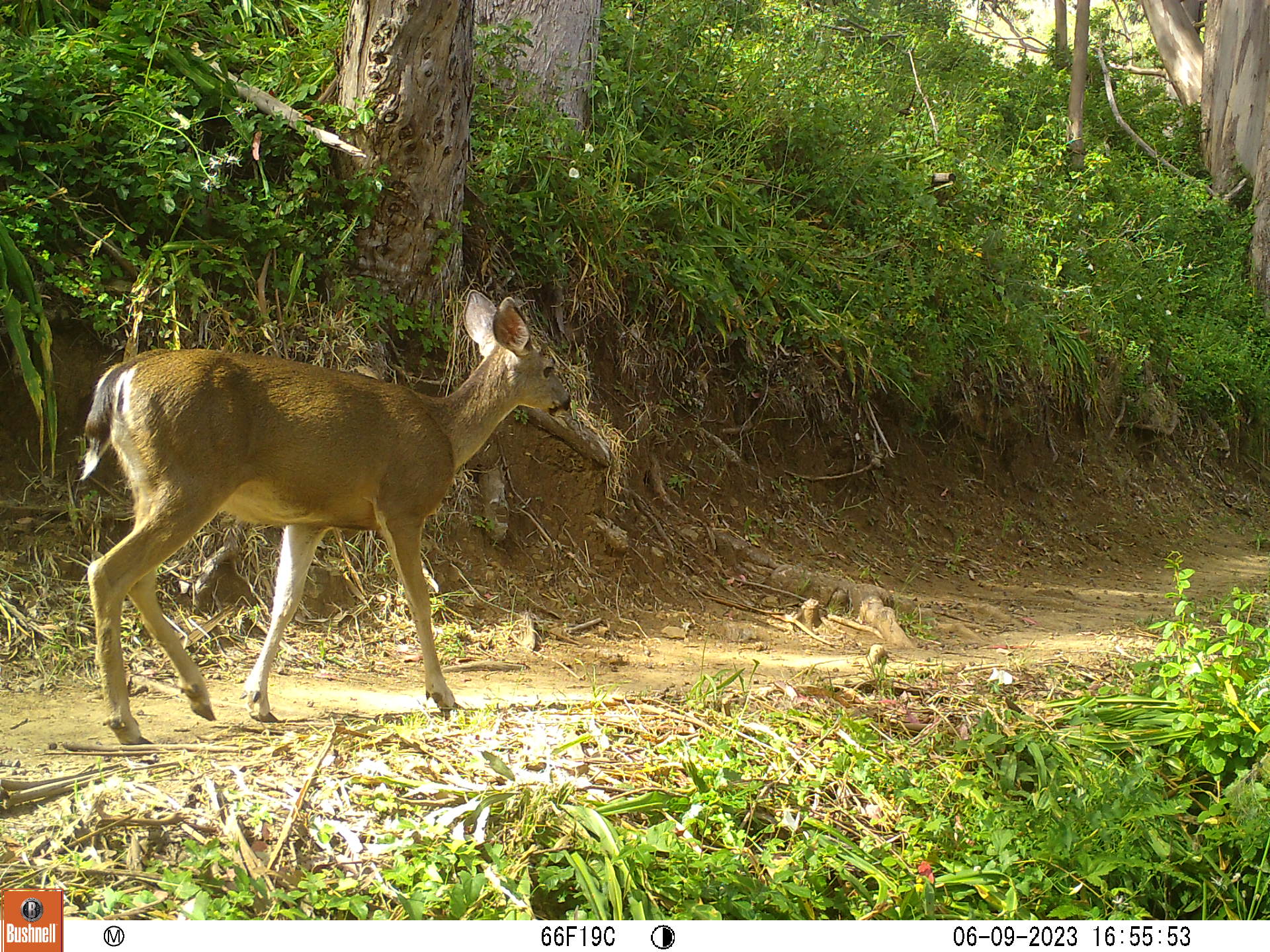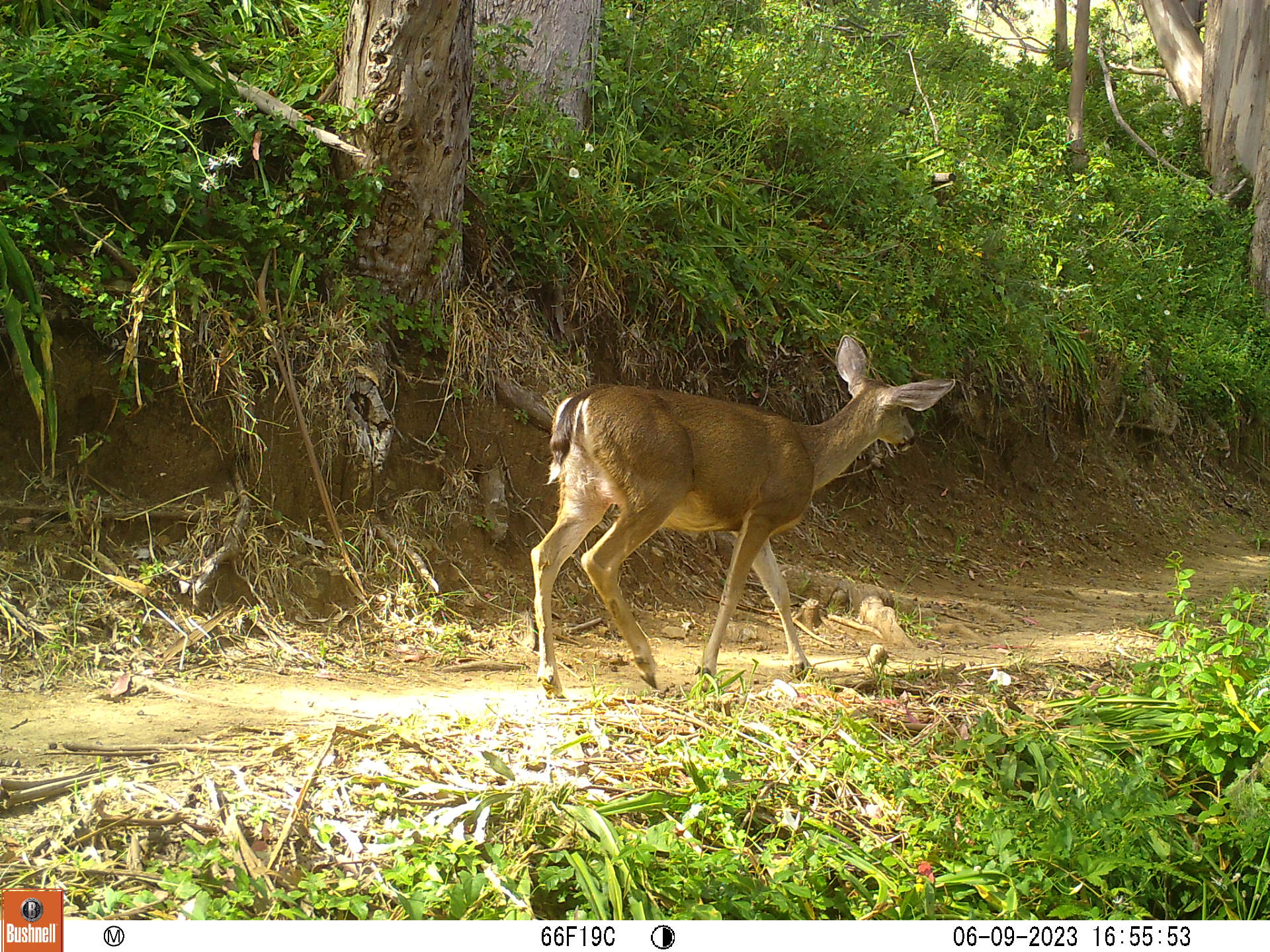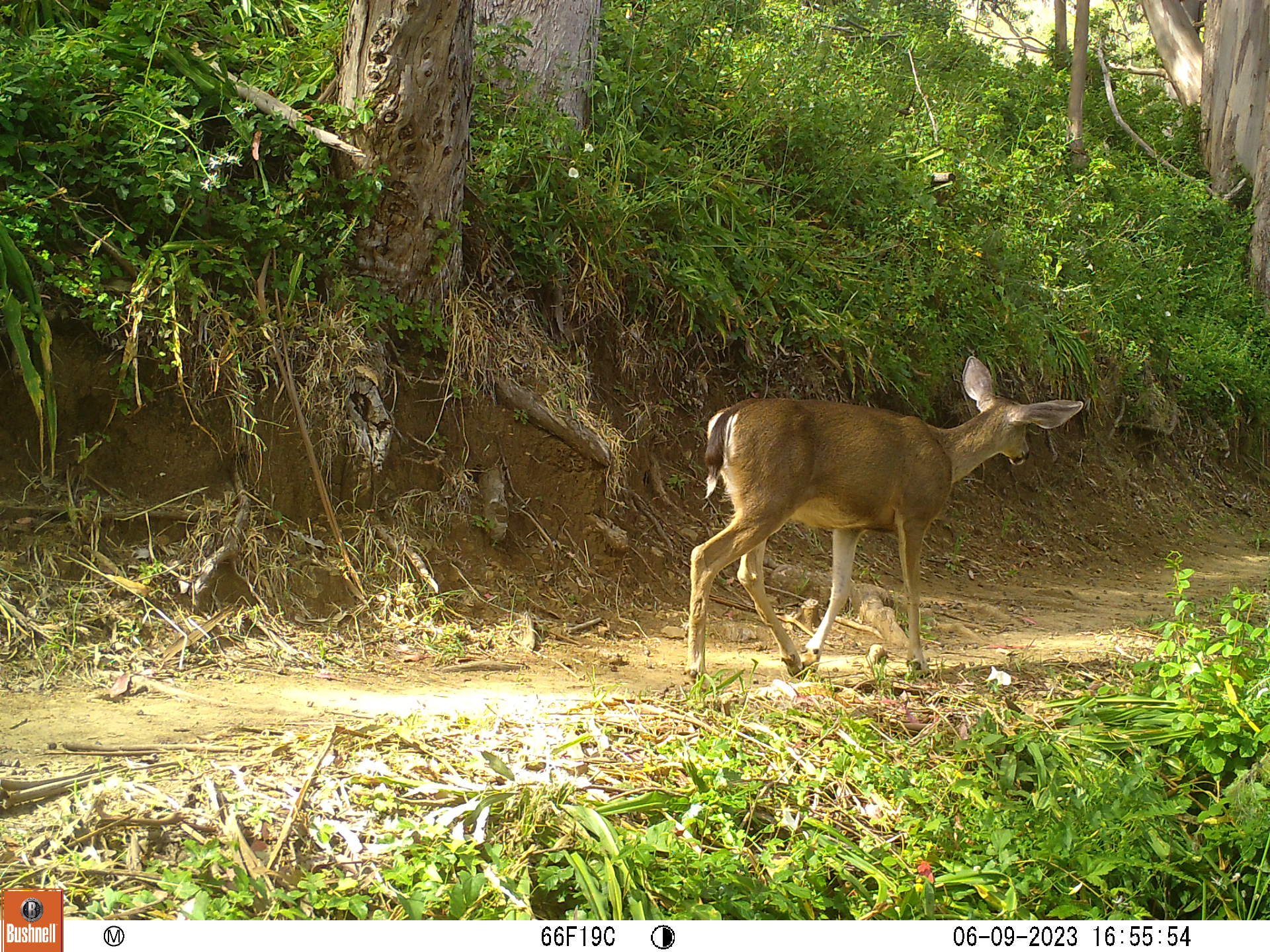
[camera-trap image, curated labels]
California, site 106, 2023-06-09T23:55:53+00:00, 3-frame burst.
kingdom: Animalia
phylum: Chordata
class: Mammalia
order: Artiodactyla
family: Cervidae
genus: Odocoileus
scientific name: Odocoileus hemionus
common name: mule deer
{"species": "mule deer (Odocoileus hemionus)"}